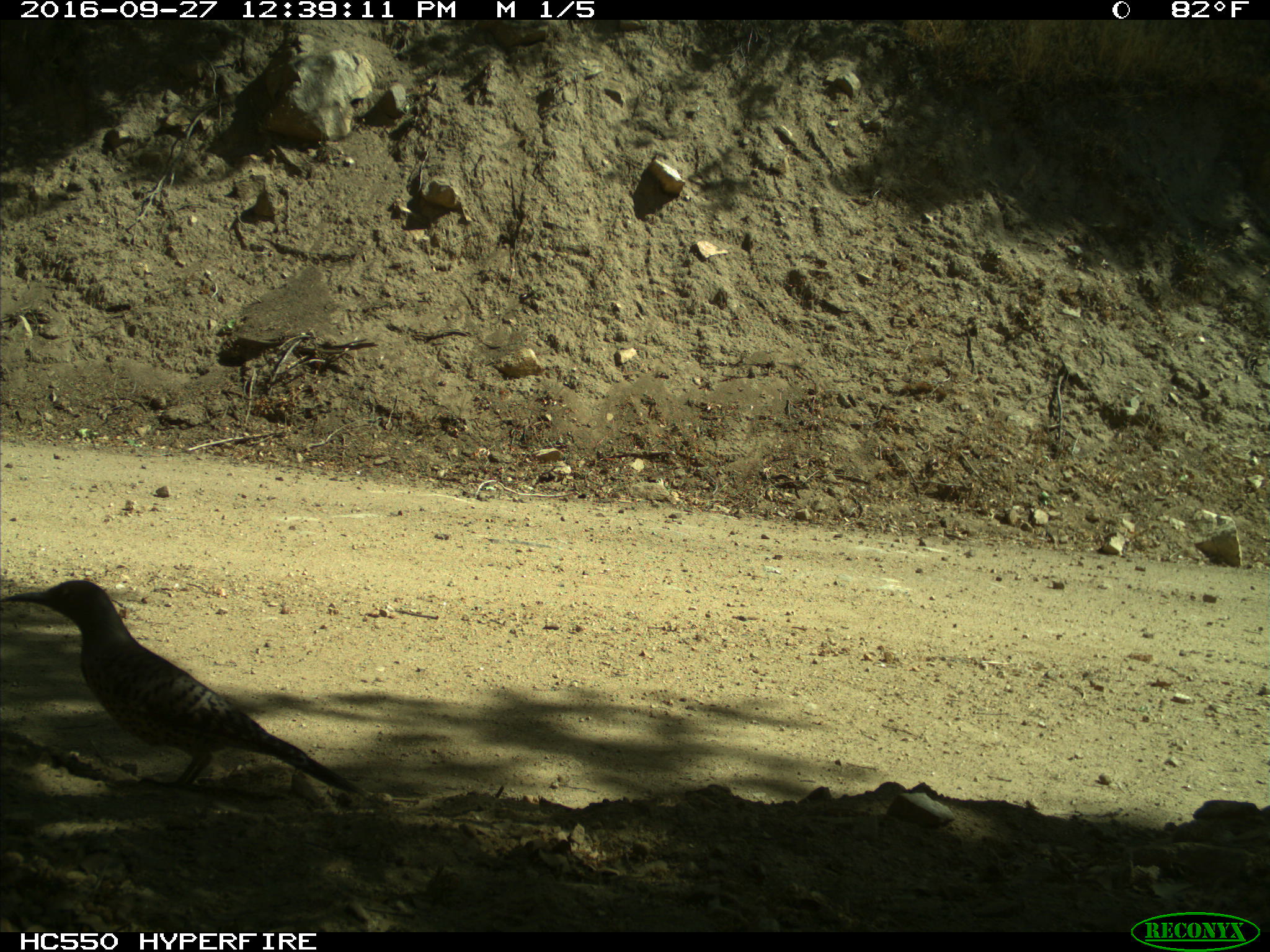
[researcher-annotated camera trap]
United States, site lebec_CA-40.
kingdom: Animalia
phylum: Chordata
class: Aves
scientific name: Aves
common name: birds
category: unidentified bird